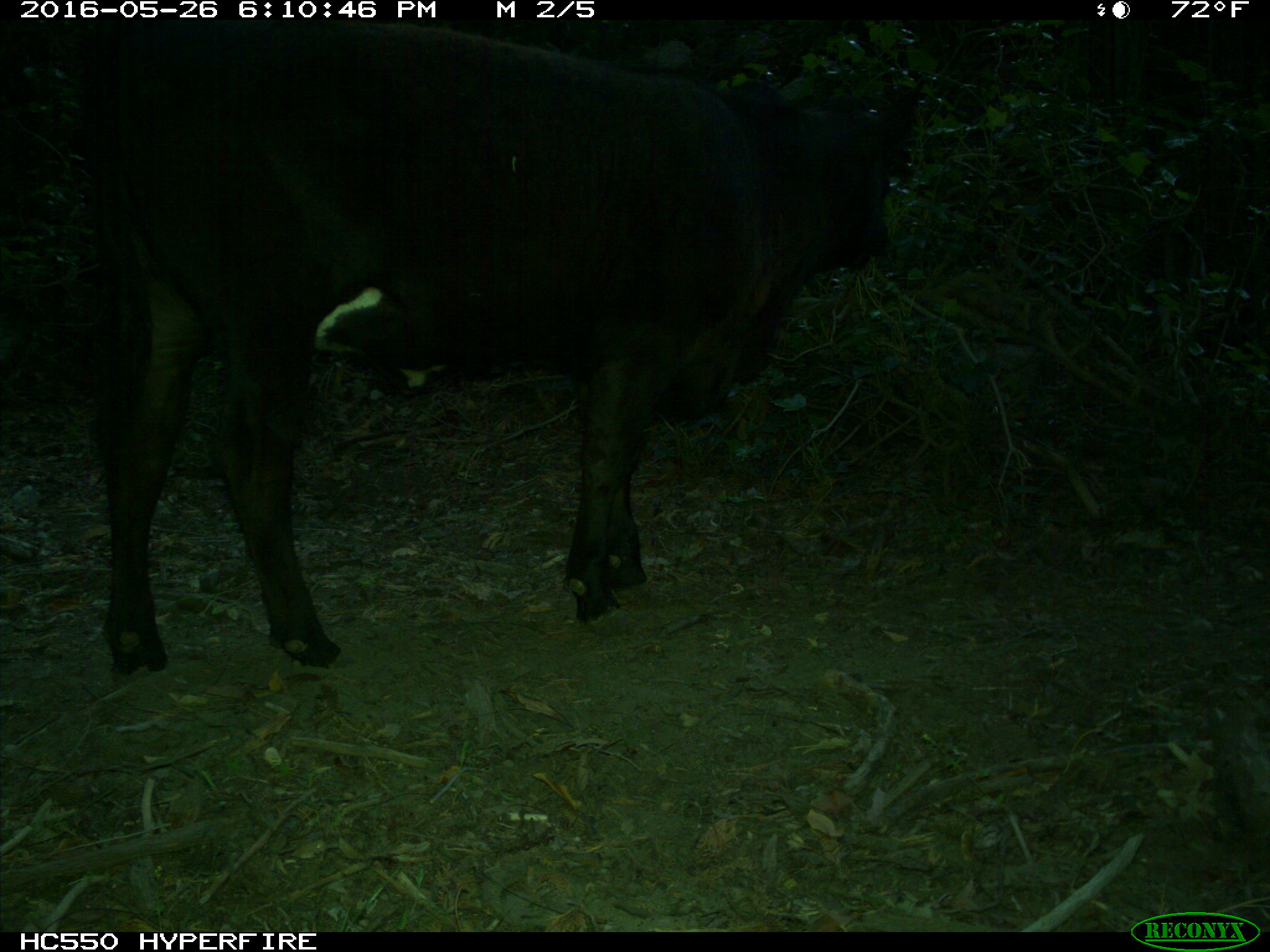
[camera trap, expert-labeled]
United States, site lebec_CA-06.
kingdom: Animalia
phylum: Chordata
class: Mammalia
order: Artiodactyla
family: Bovidae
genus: Bos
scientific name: Bos taurus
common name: domestic cow